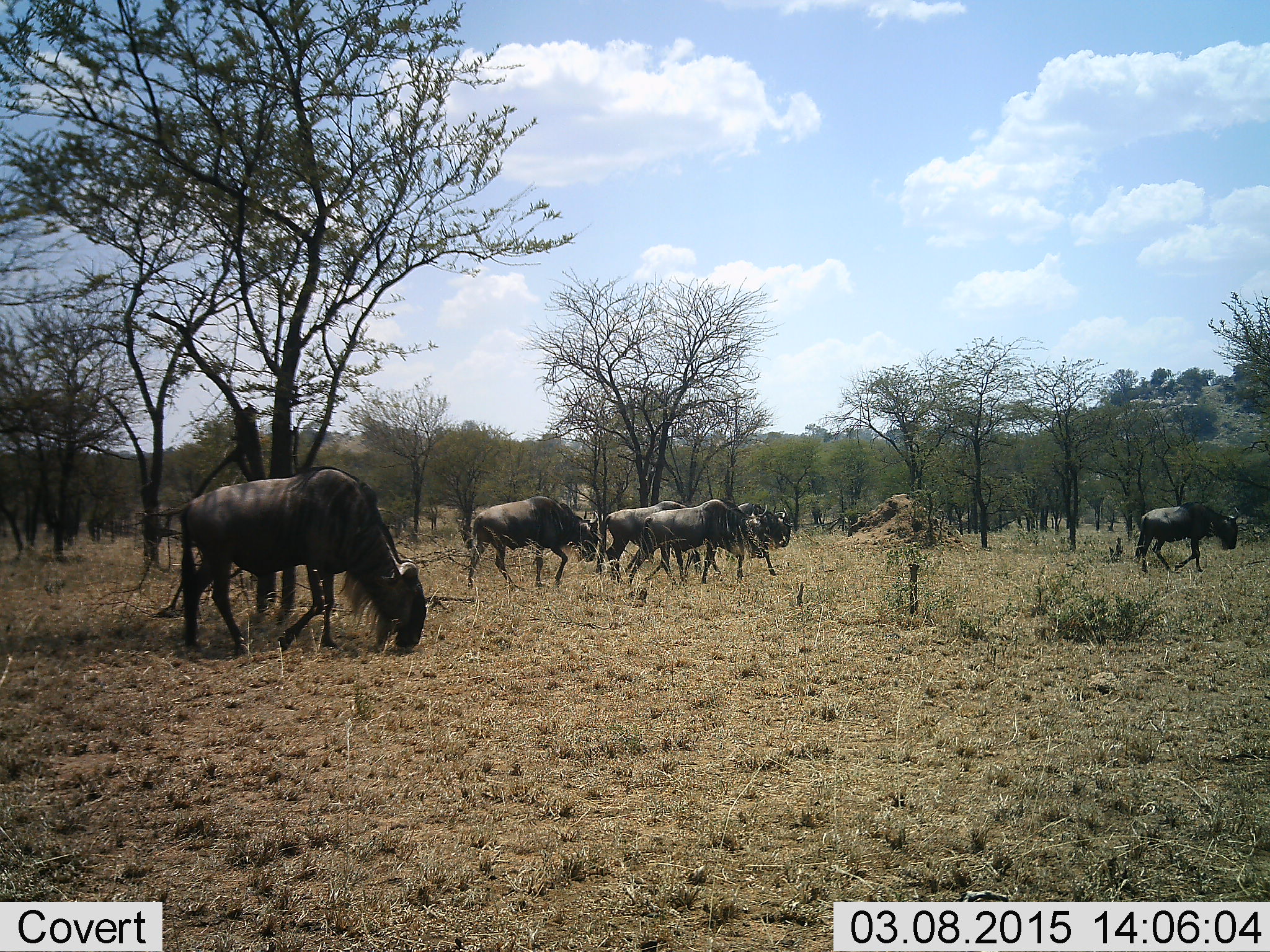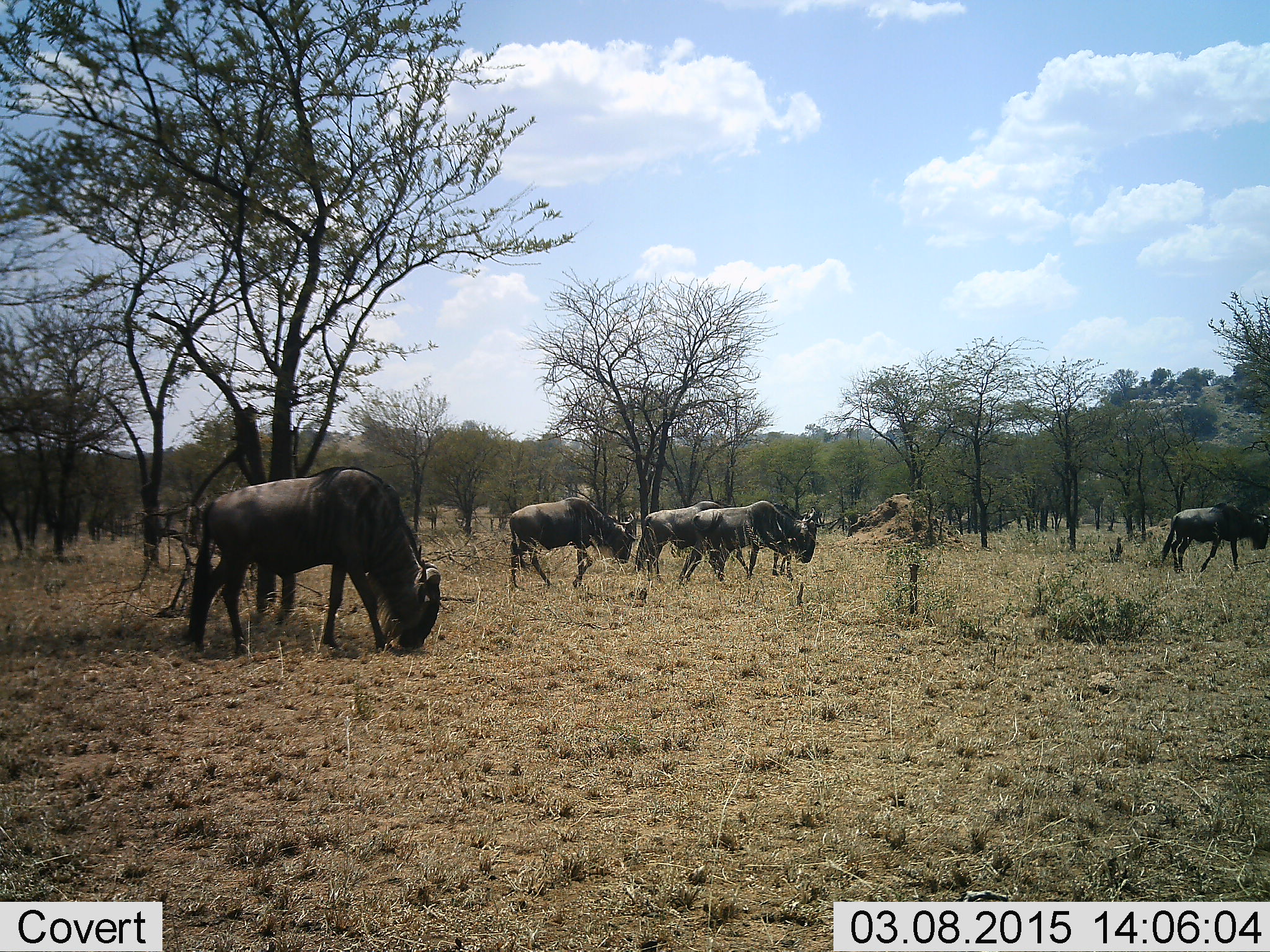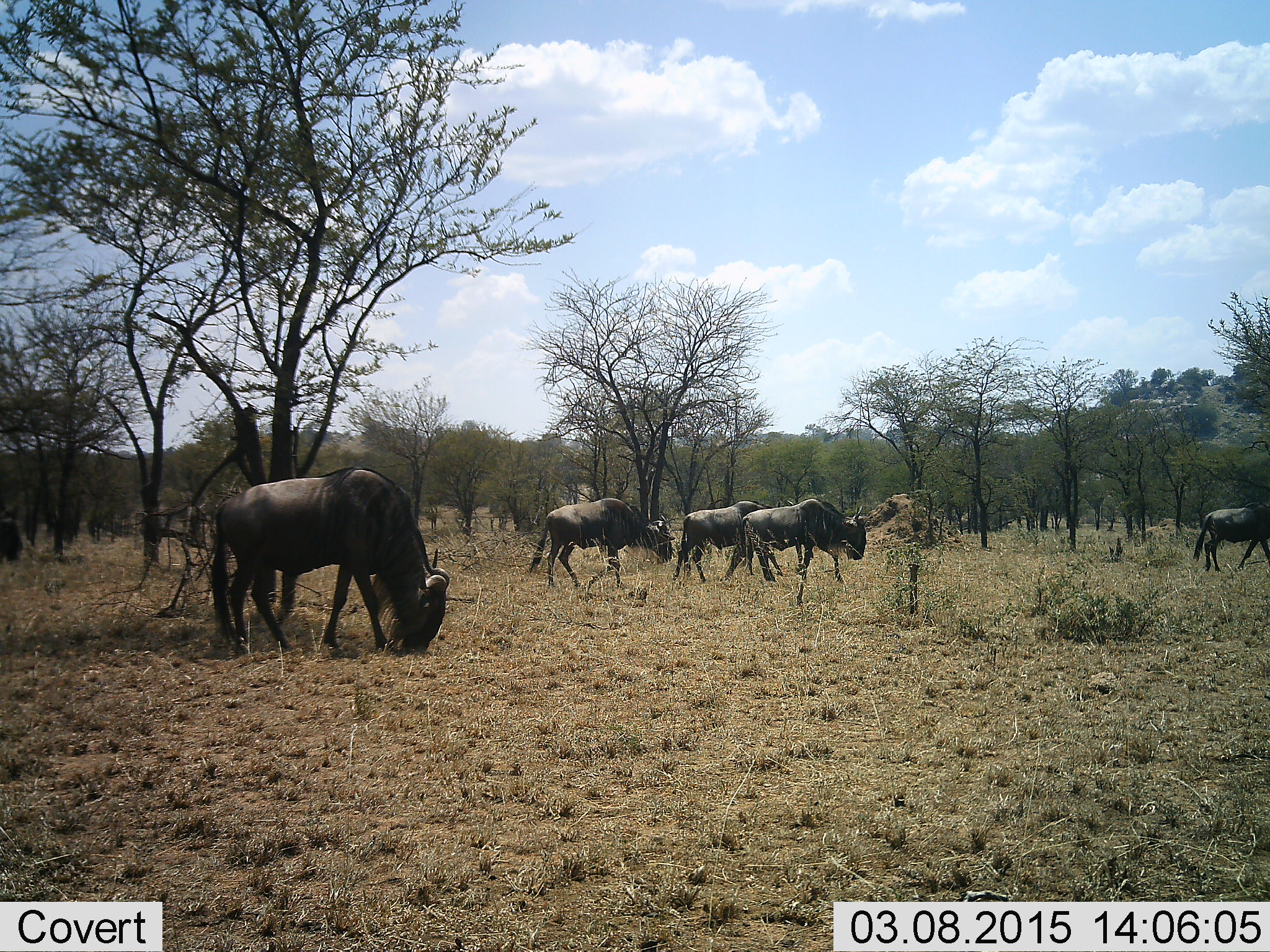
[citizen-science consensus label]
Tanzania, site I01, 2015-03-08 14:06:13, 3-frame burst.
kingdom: Animalia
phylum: Chordata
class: Mammalia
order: Artiodactyla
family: Bovidae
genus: Connochaetes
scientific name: Connochaetes taurinus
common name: blue wildebeest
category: wildebeest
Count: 6.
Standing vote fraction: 20%.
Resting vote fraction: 0%.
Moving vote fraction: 70%.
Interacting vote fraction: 0%.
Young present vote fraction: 0%.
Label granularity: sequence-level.